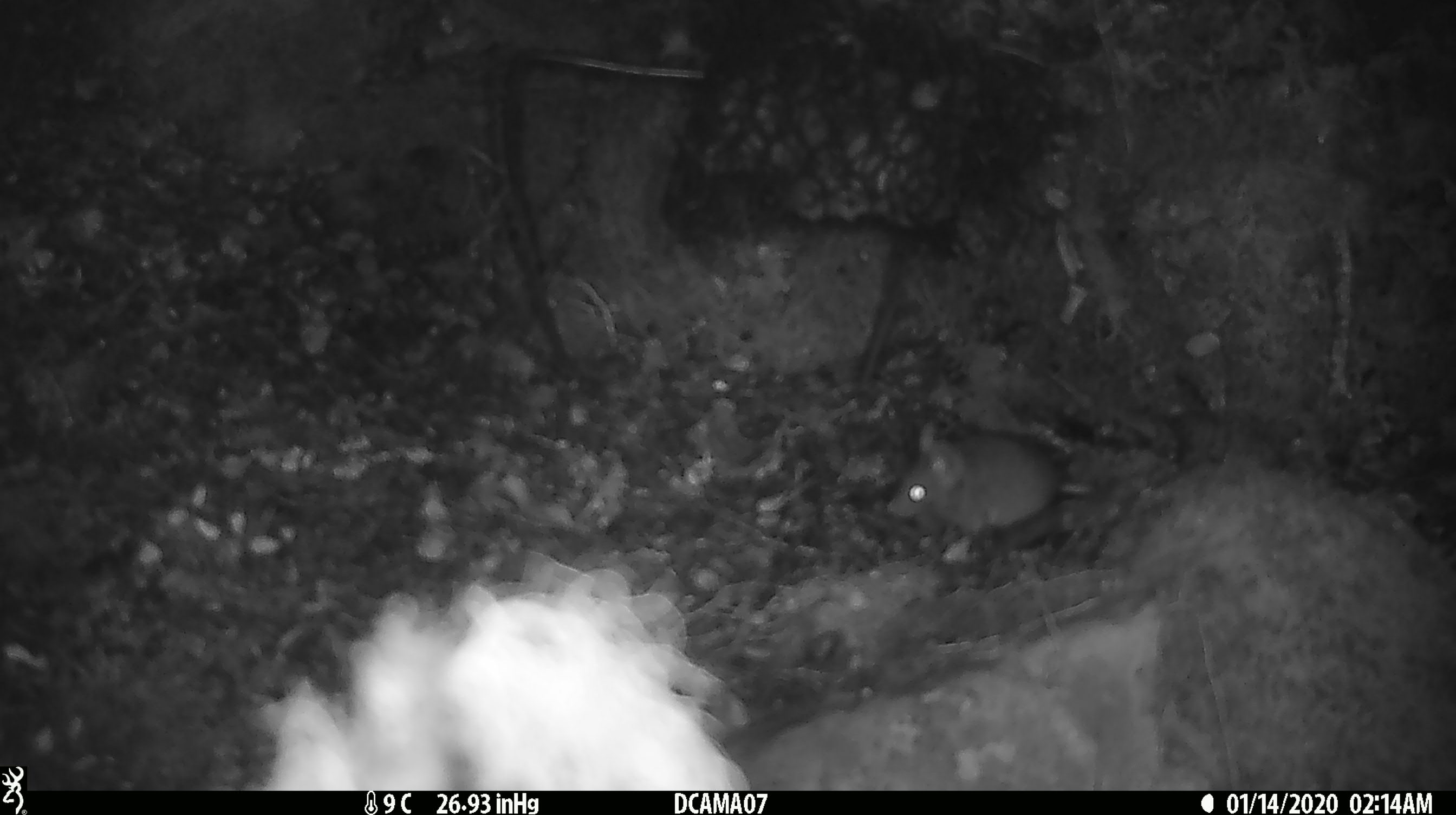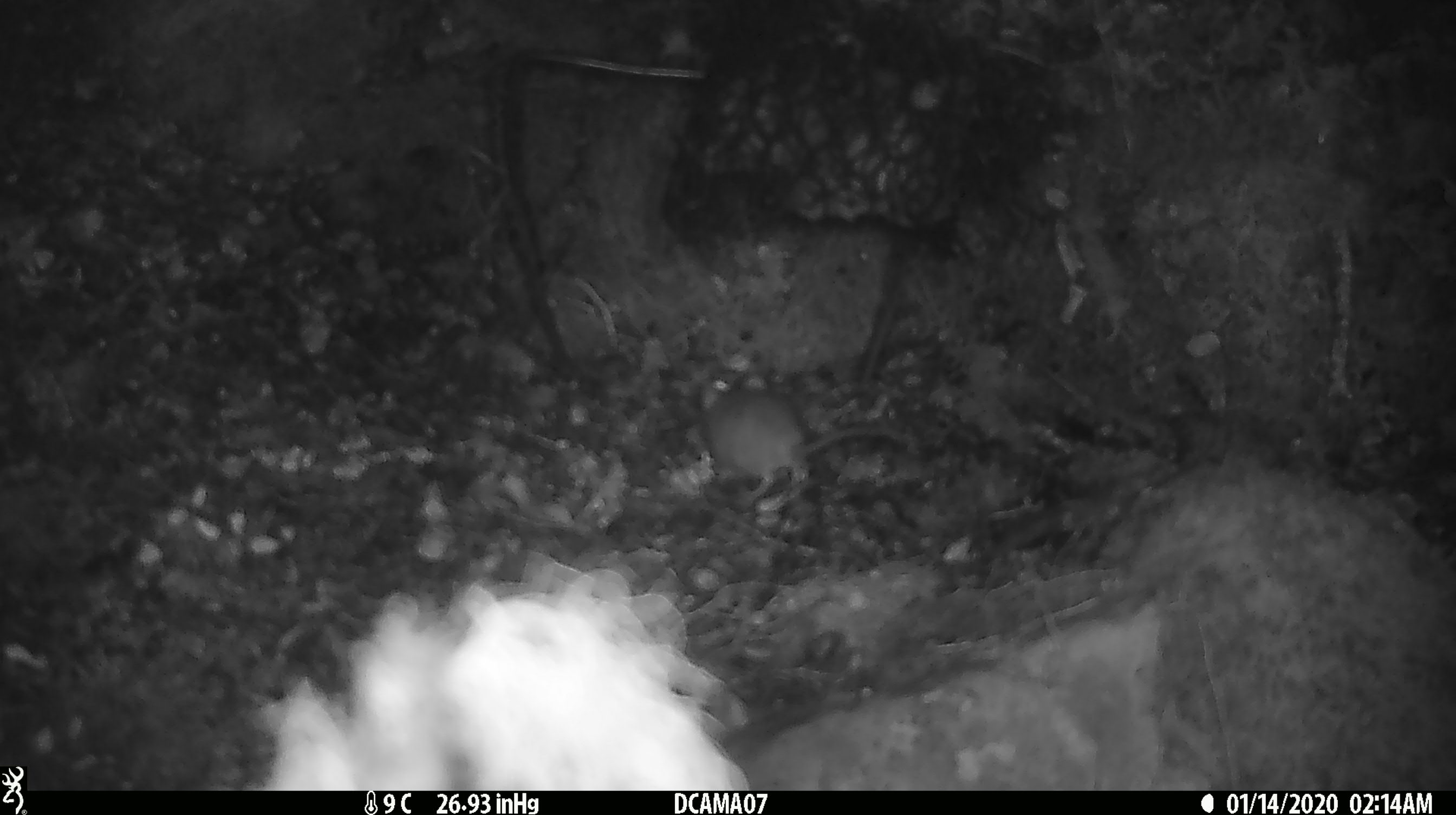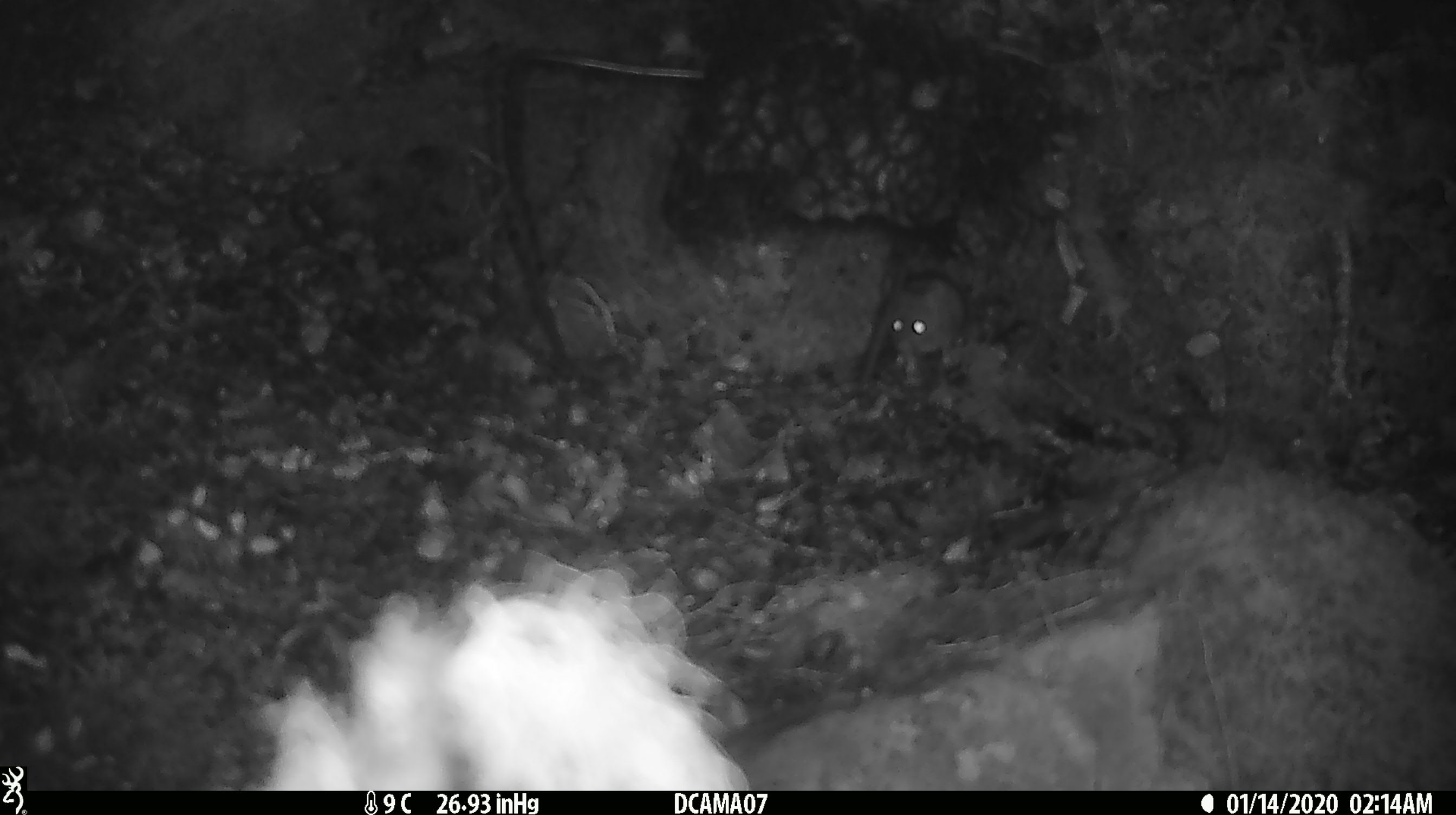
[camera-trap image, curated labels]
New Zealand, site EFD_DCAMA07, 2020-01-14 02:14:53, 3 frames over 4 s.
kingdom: Animalia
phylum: Chordata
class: Mammalia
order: Rodentia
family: Muridae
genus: Mus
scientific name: Mus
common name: mouse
Mouse (Mus).